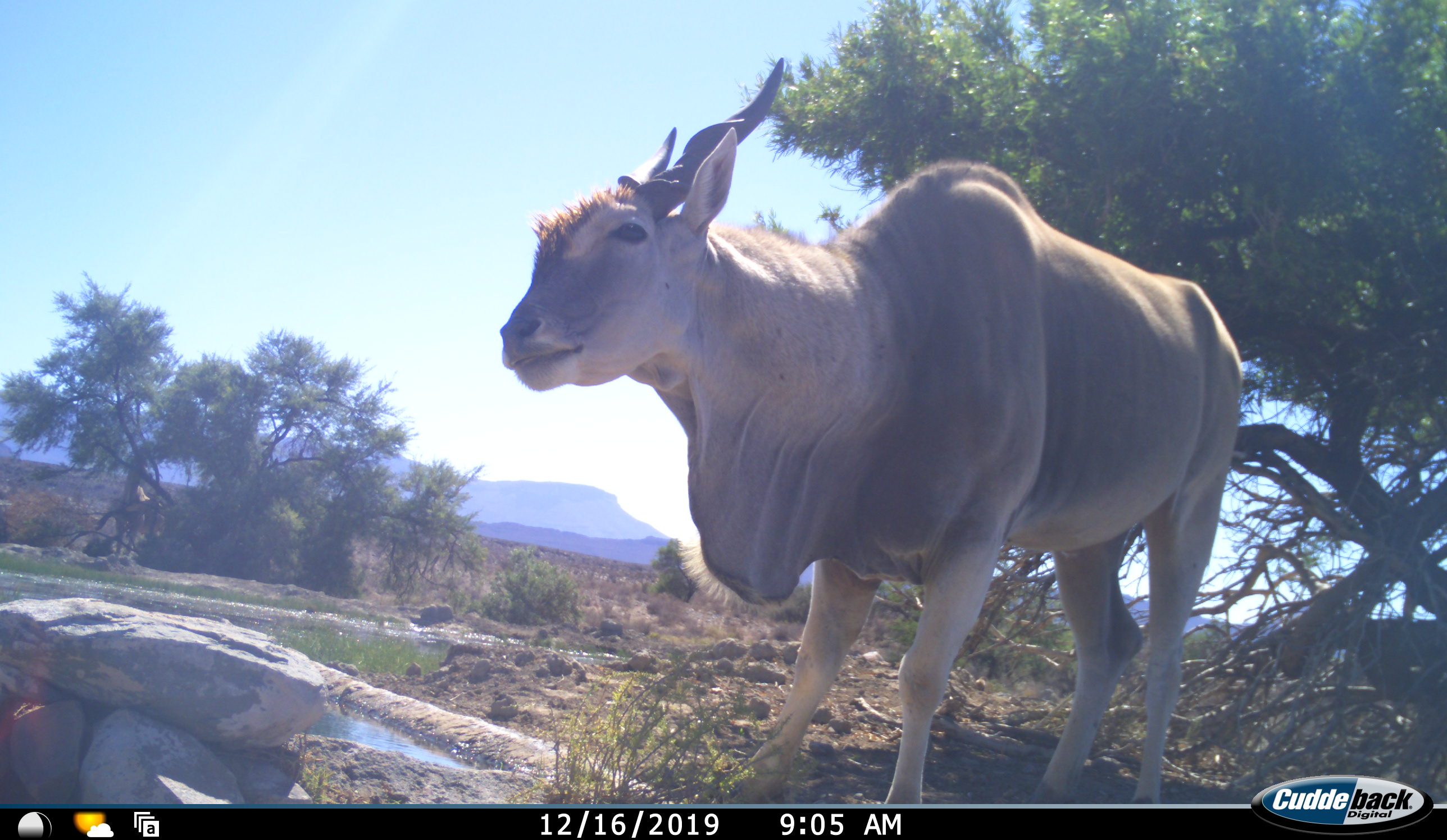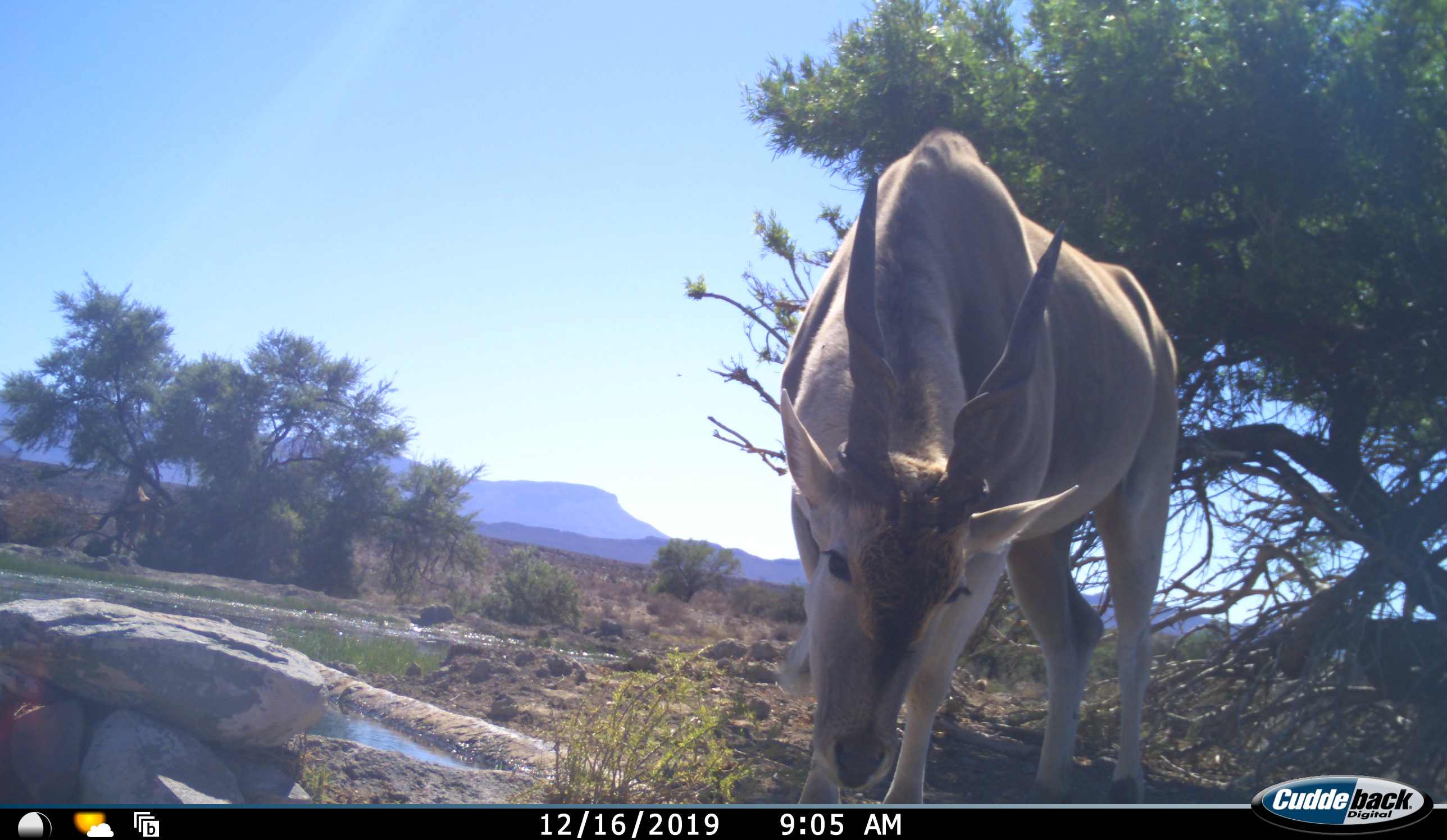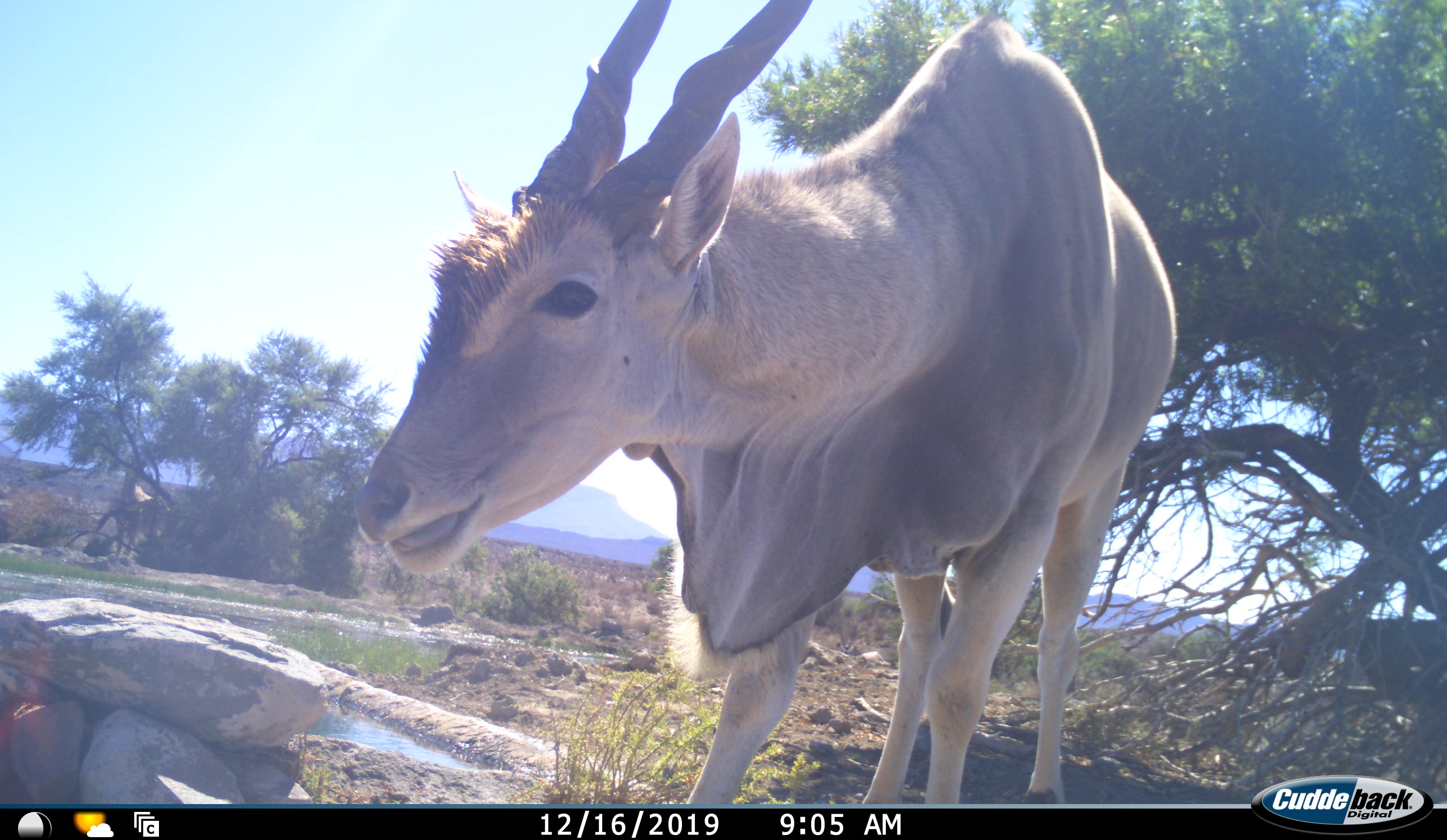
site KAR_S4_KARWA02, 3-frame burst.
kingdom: Animalia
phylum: Chordata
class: Mammalia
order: Artiodactyla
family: Bovidae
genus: Tragelaphus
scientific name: Tragelaphus oryx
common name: eland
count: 1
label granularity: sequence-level